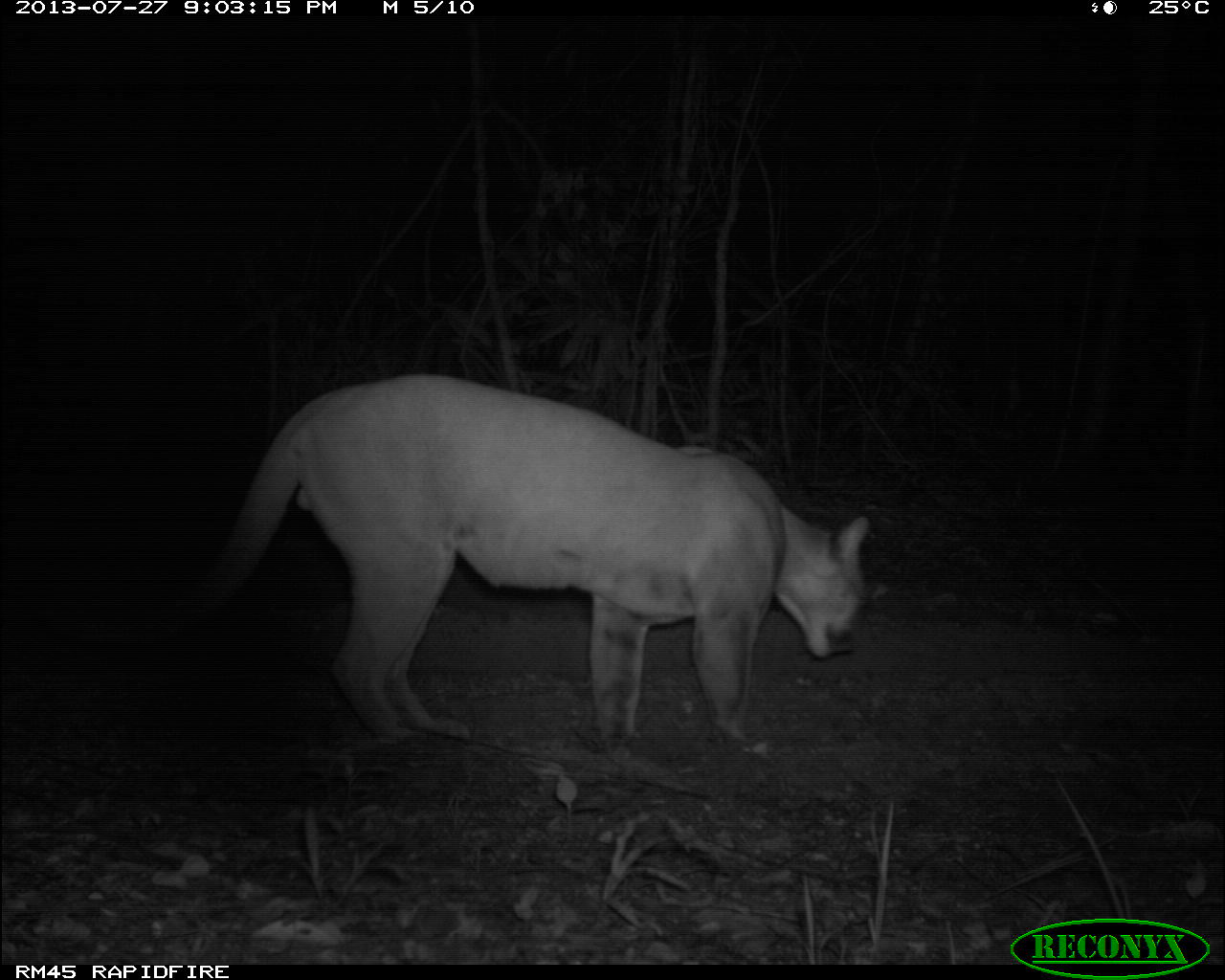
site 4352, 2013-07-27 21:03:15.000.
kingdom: Animalia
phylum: Chordata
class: Mammalia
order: Carnivora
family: Felidae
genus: Puma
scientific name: Puma concolor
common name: mountain lion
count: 1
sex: male